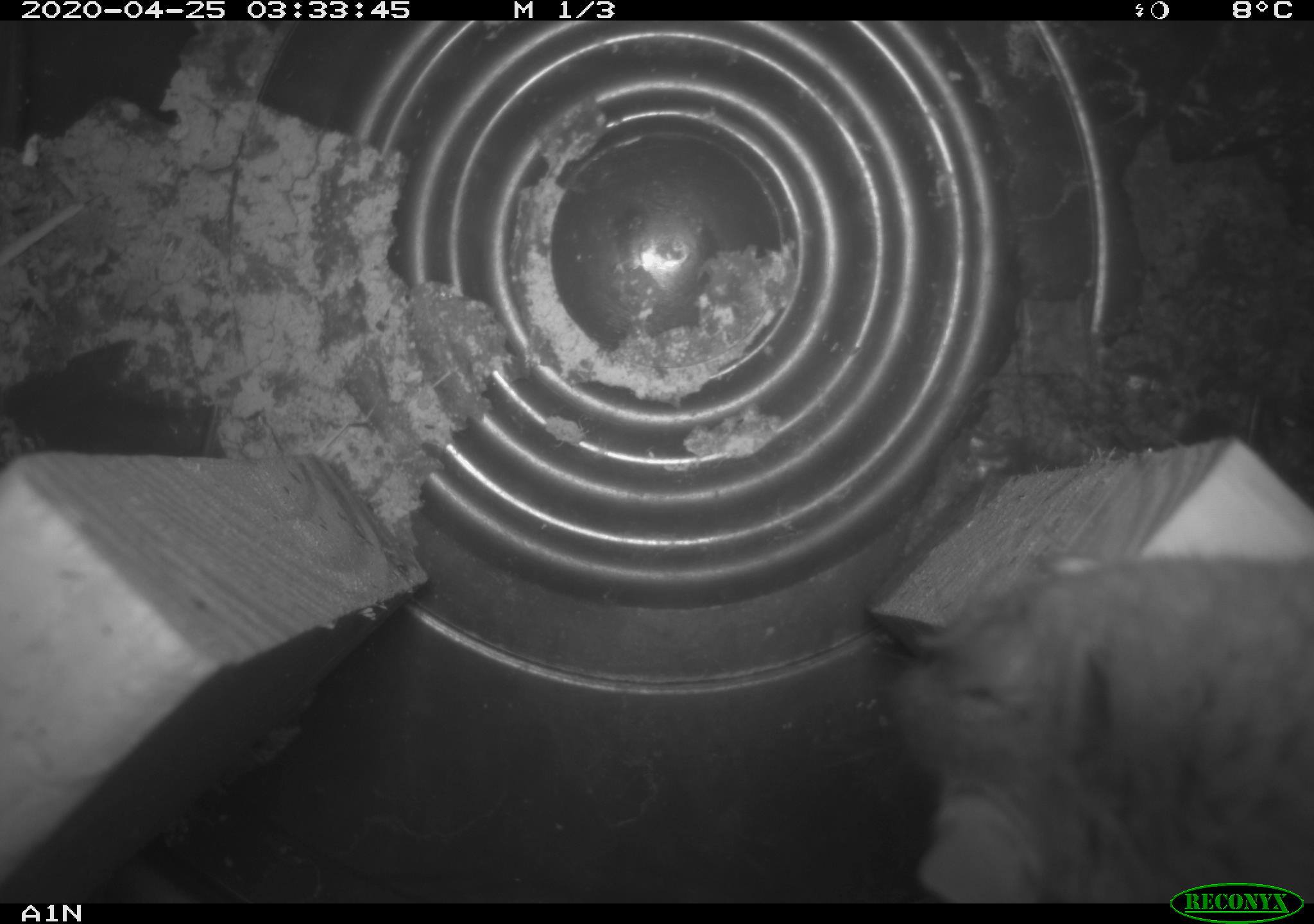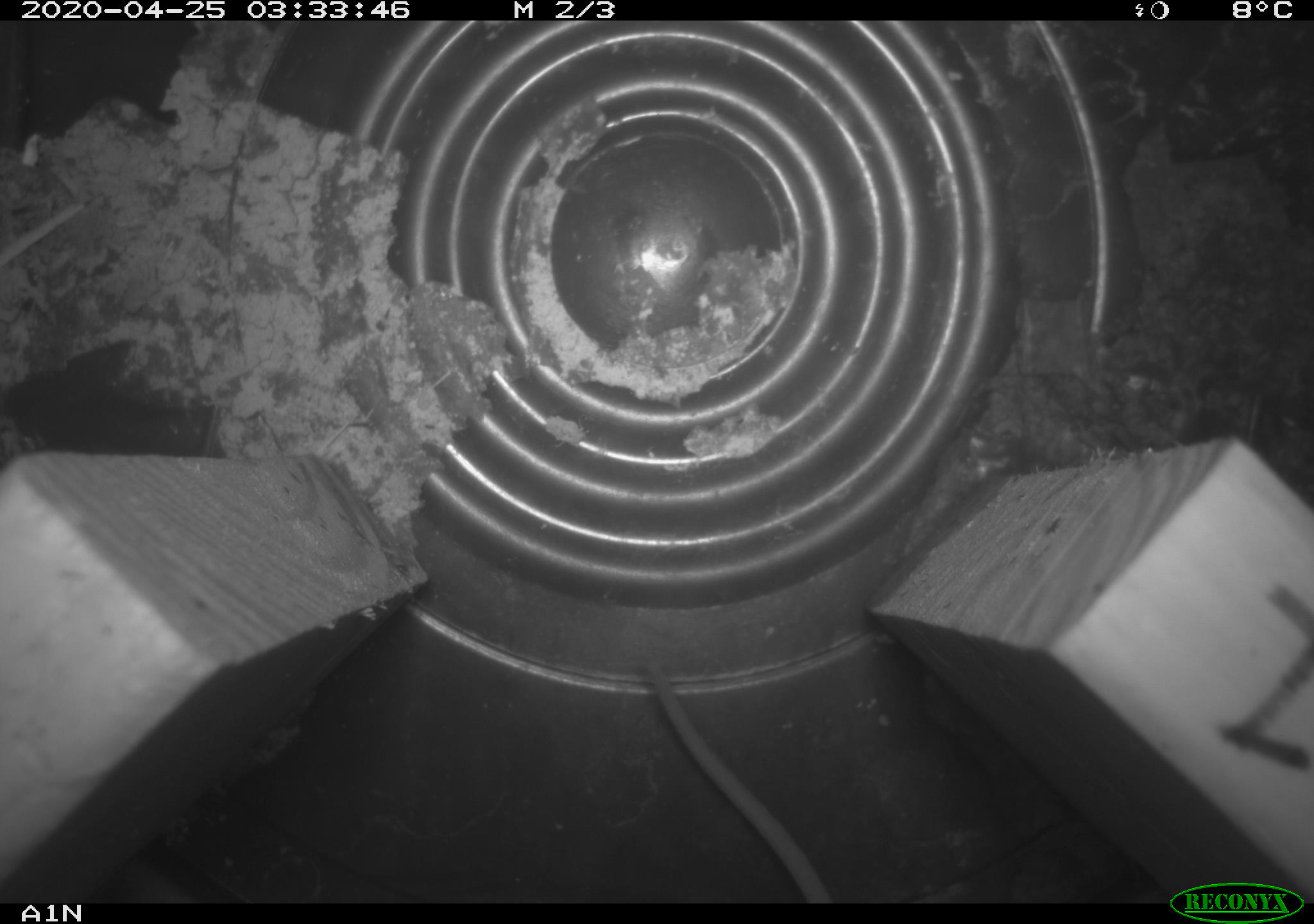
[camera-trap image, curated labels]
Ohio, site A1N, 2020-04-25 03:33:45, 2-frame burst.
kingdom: Animalia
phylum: Chordata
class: Mammalia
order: Rodentia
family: Cricetidae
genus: Peromyscus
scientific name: Peromyscus leucopus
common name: white-footed mouse